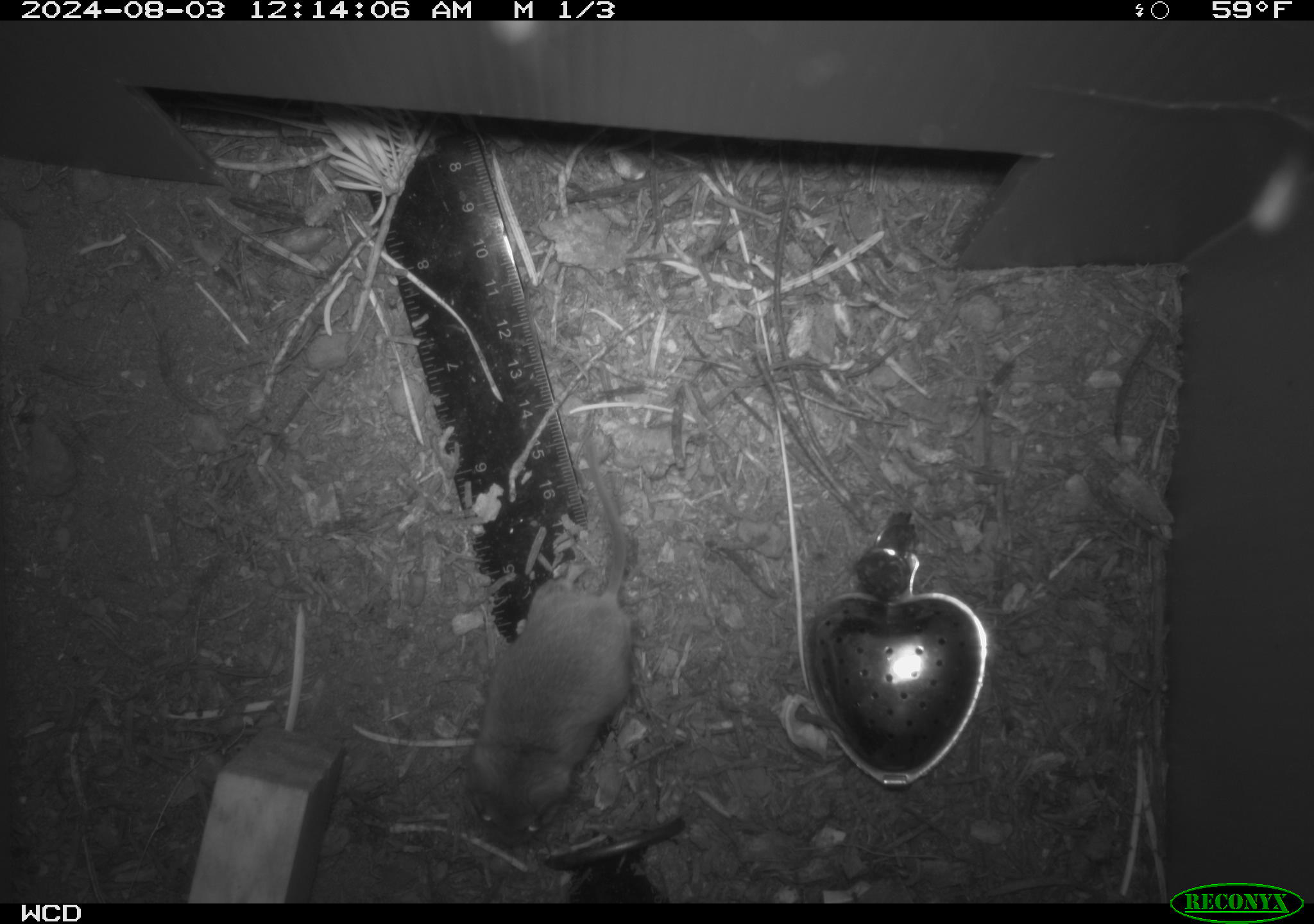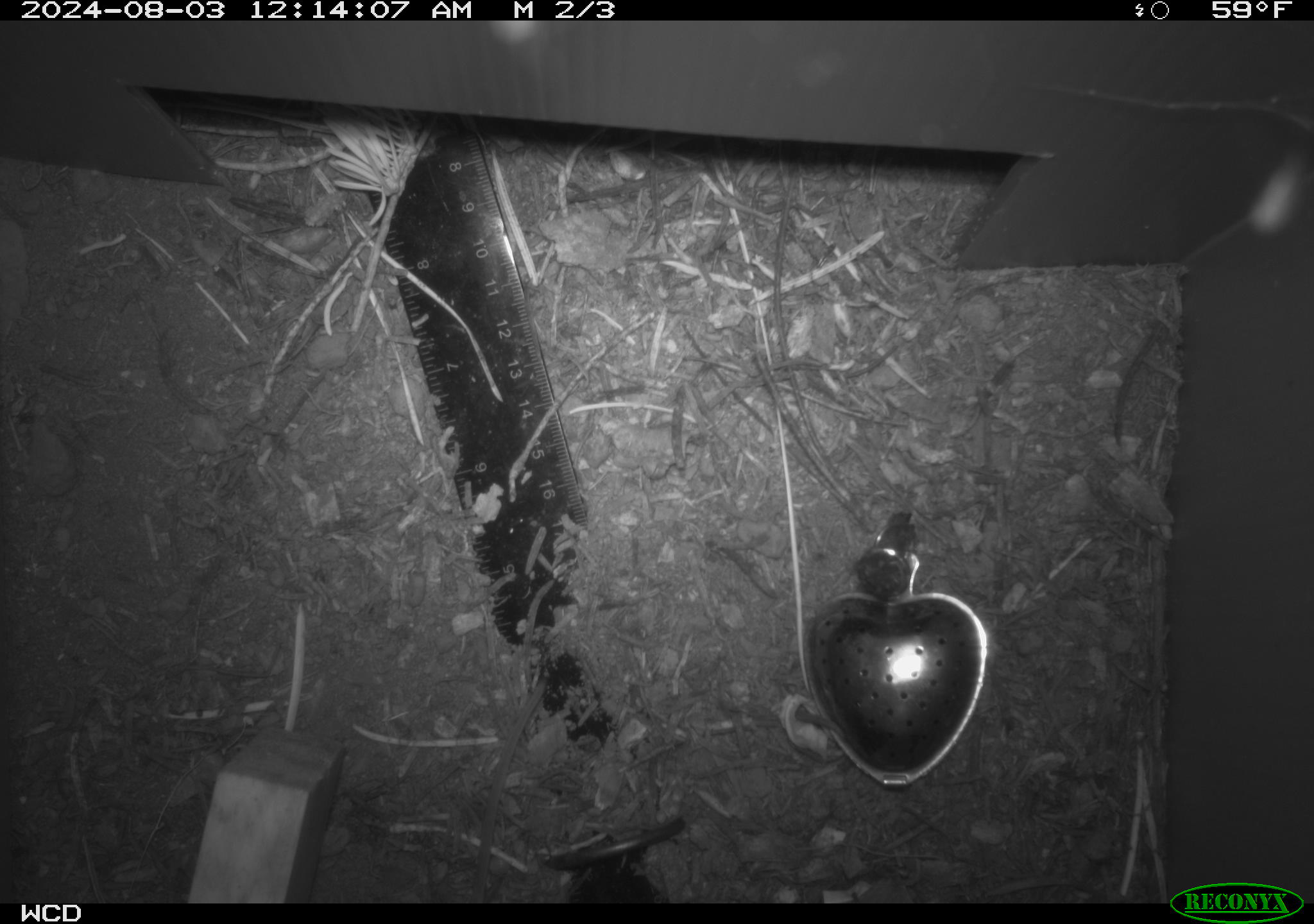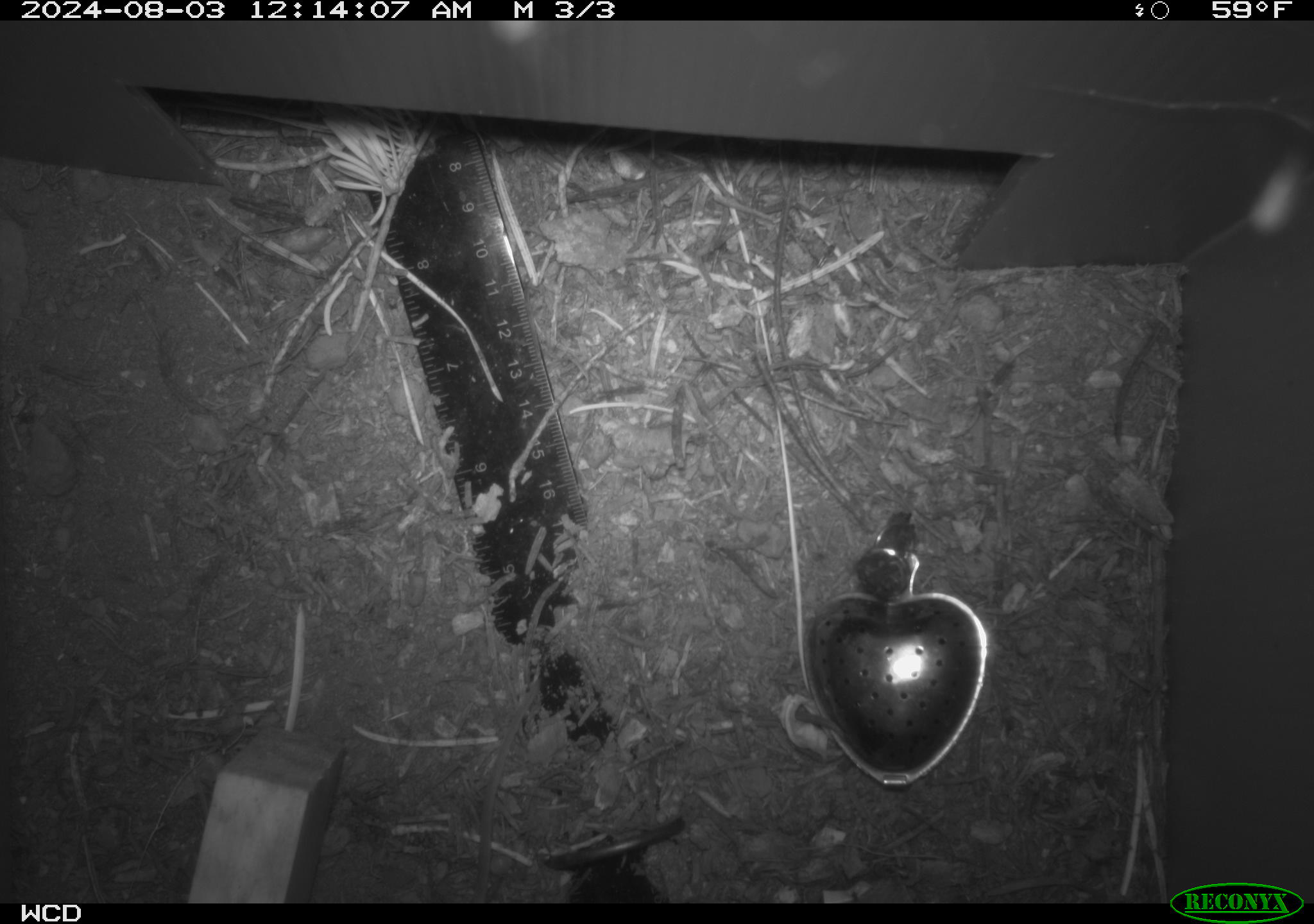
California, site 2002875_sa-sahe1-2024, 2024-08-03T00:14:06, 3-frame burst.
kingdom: Animalia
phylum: Chordata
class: Mammalia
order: Rodentia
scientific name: Rodentia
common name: mouse species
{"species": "mouse species (Rodentia)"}